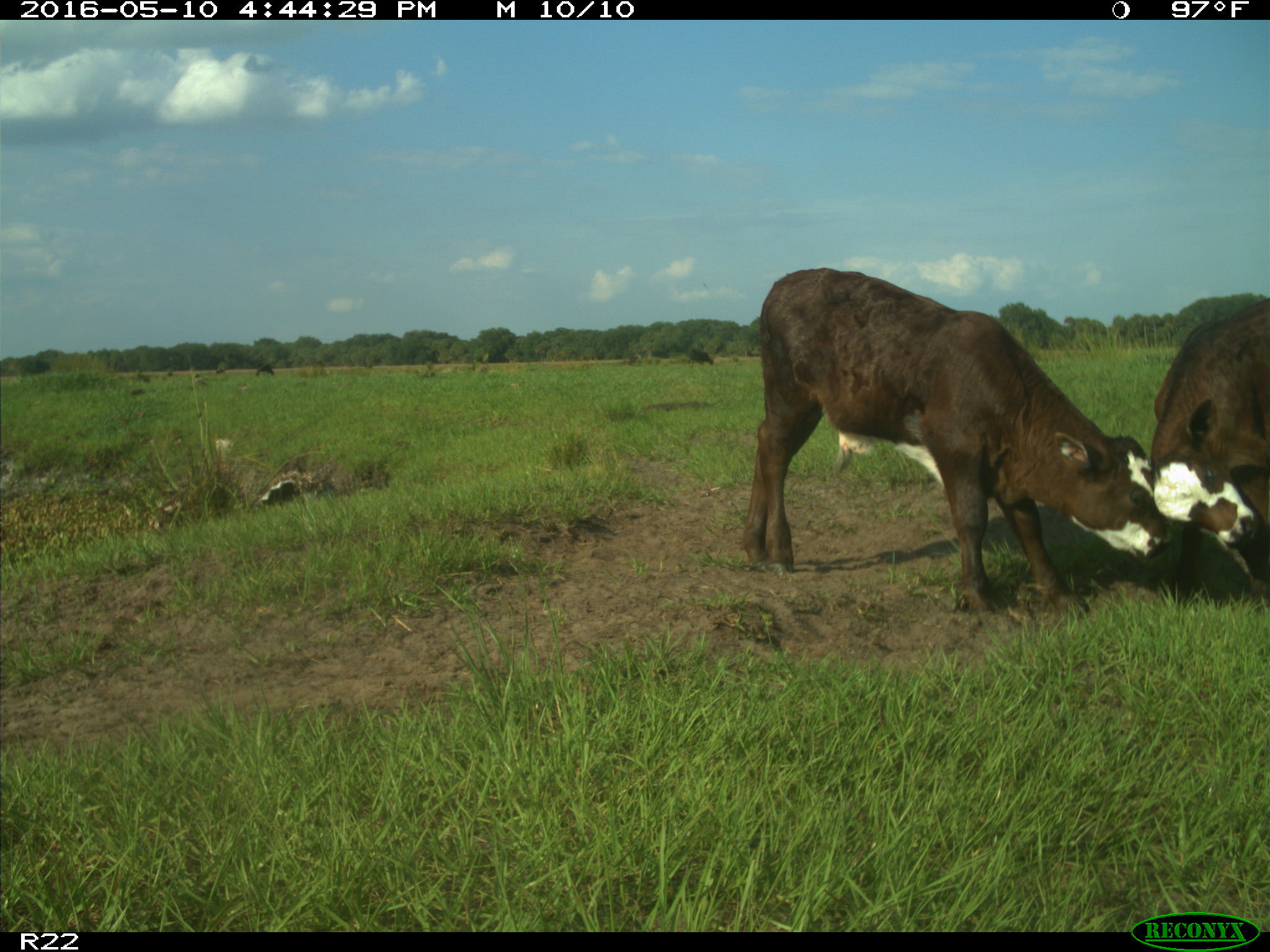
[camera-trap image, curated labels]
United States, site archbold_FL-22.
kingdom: Animalia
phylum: Chordata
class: Mammalia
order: Artiodactyla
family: Bovidae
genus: Bos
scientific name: Bos taurus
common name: domestic cow